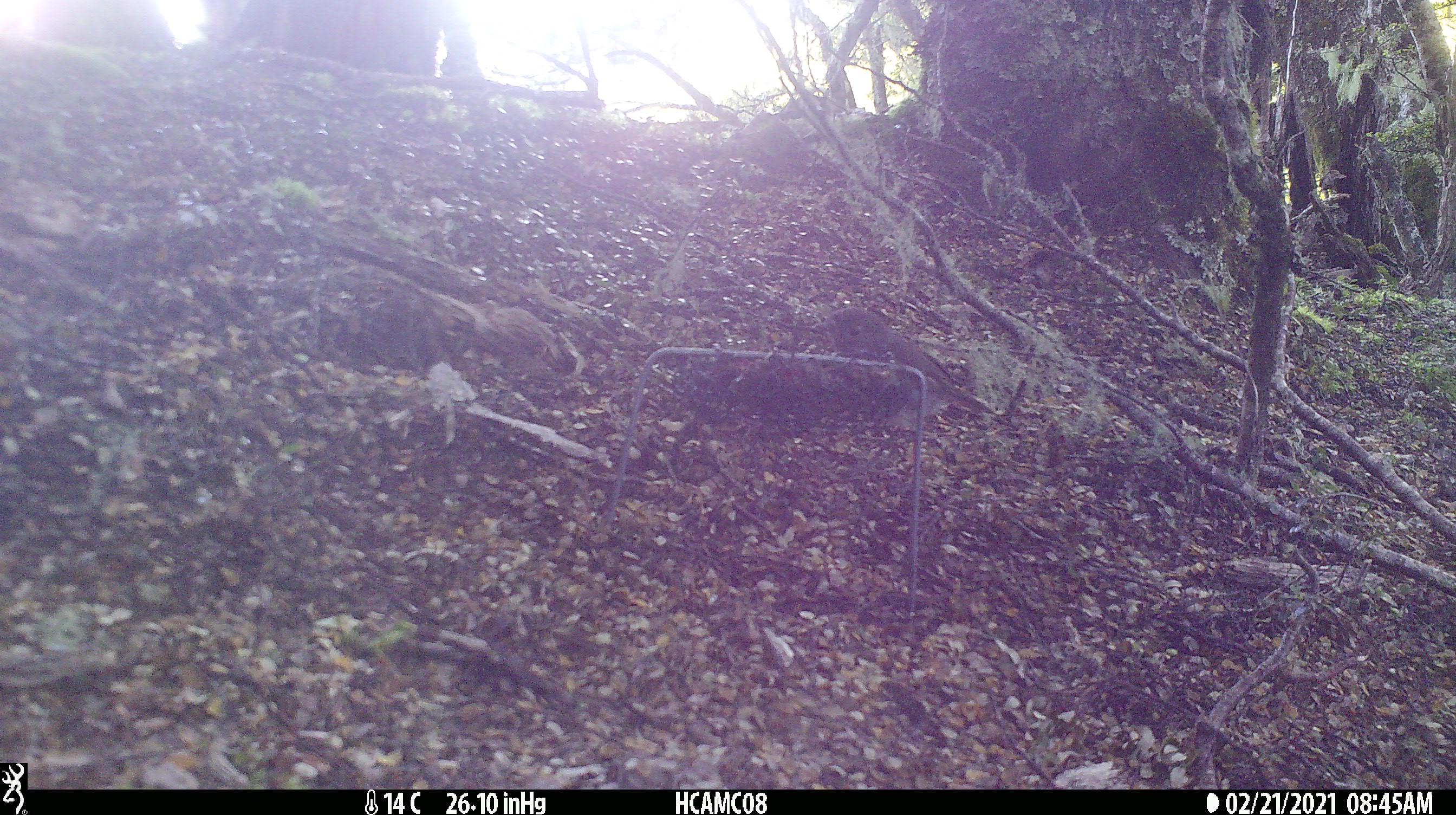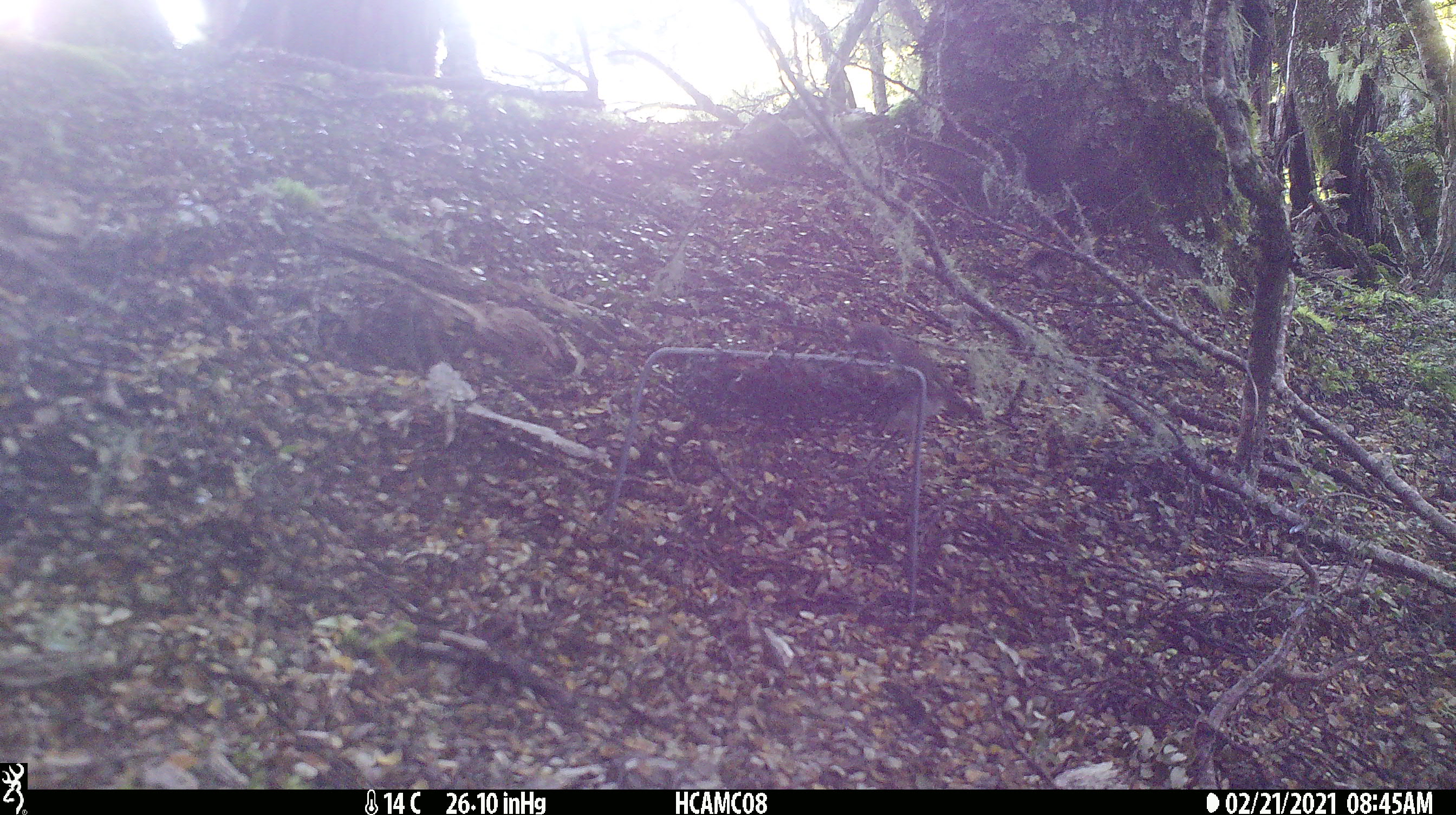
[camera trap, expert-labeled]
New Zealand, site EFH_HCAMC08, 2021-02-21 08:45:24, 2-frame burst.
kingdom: Animalia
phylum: Chordata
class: Aves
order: Passeriformes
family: Petroicidae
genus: Petroica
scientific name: Petroica australis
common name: new zealand robin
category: robin